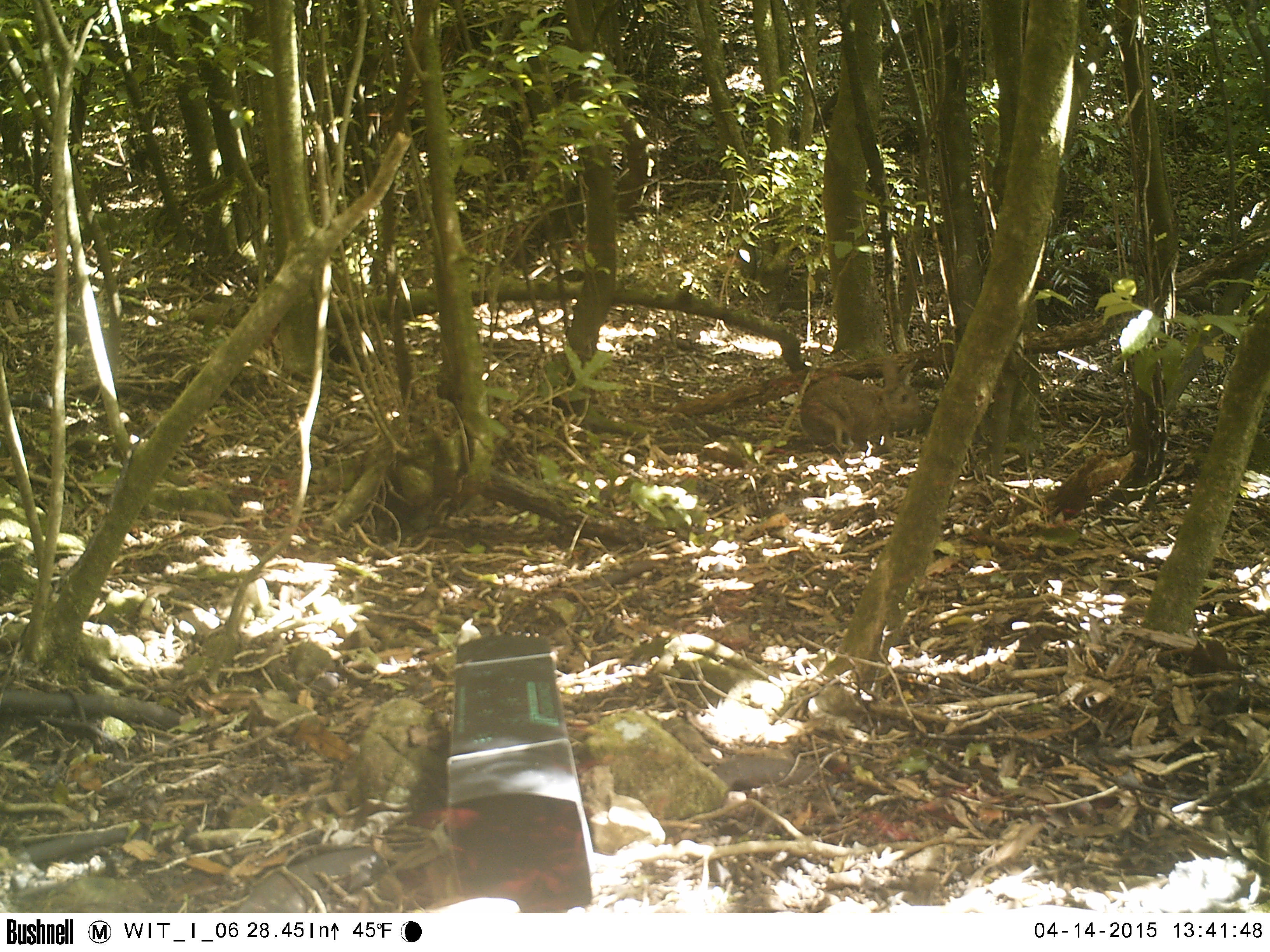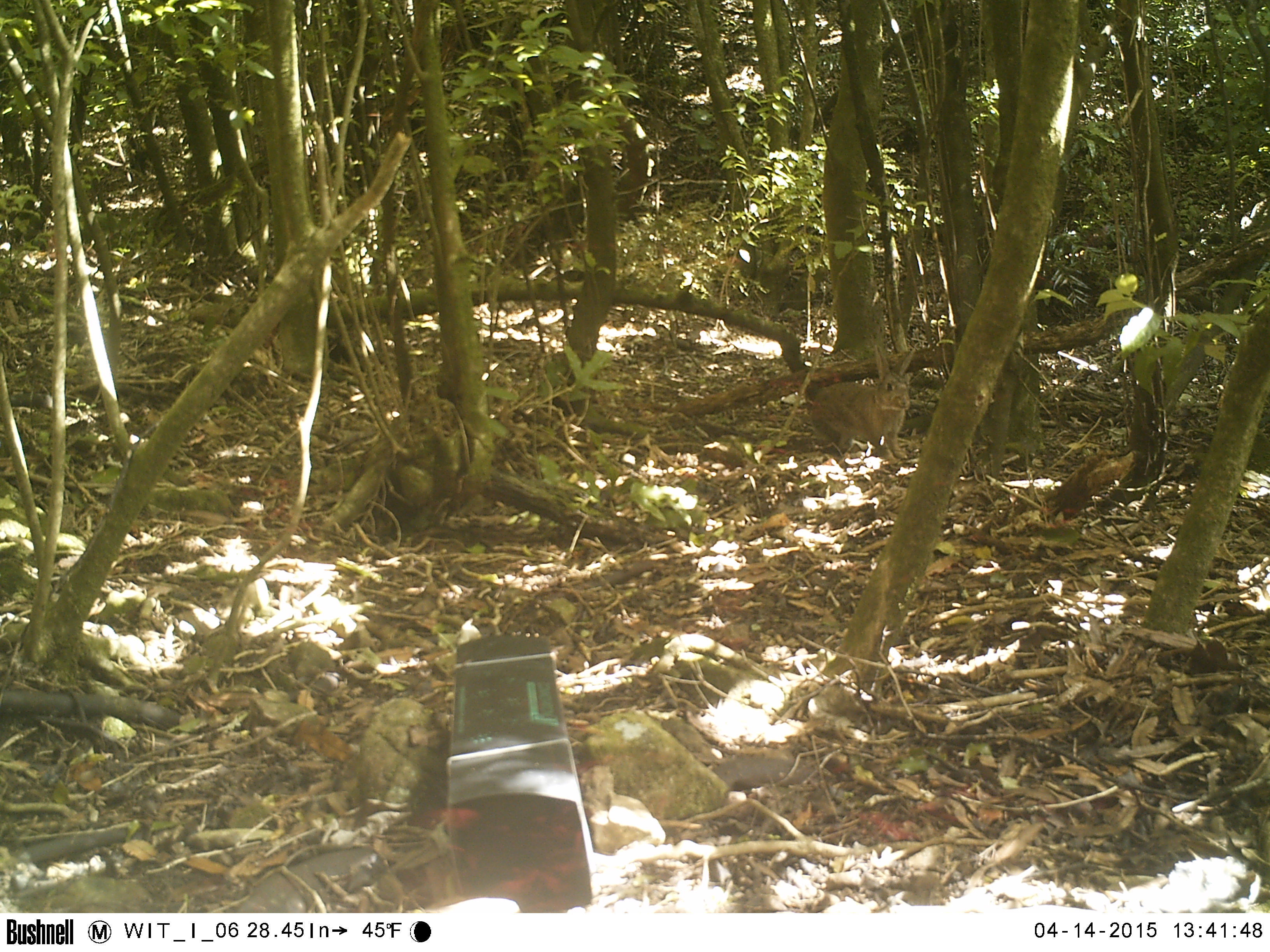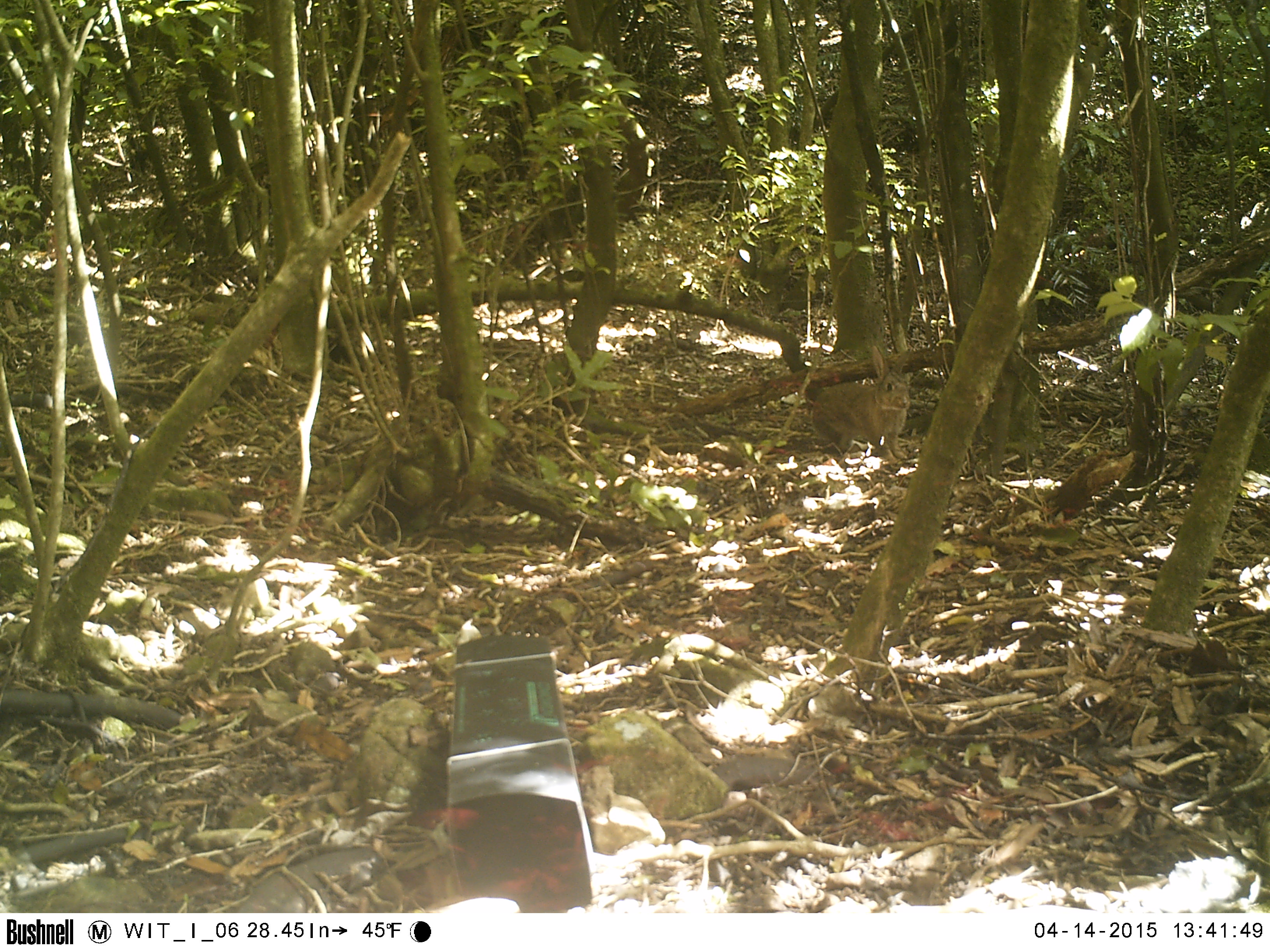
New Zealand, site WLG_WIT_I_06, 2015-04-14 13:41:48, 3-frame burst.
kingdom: Animalia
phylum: Chordata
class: Mammalia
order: Lagomorpha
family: Leporidae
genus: Oryctolagus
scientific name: Oryctolagus cuniculus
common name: european rabbit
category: rabbit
Rabbit (european rabbit) (Oryctolagus cuniculus).